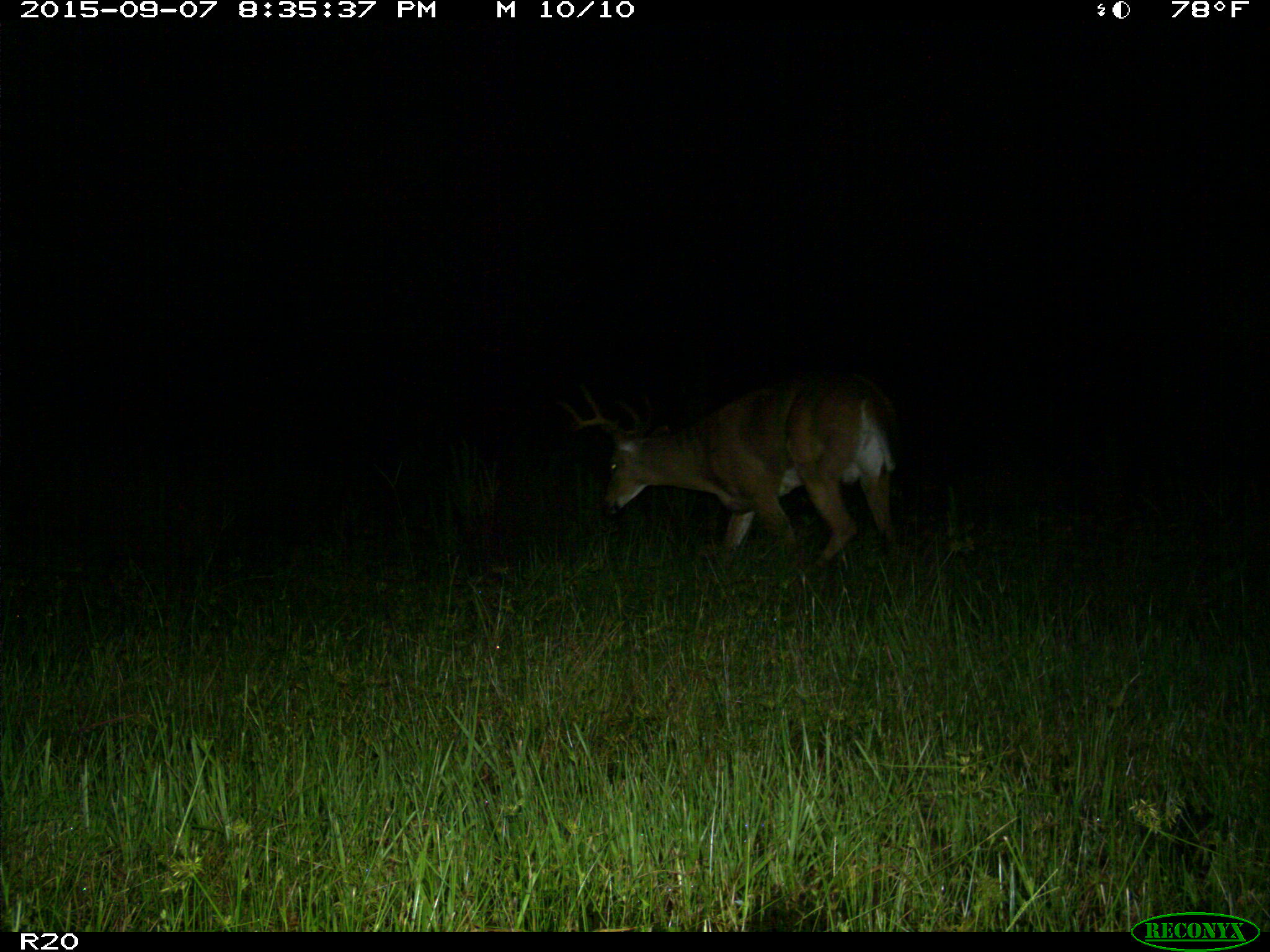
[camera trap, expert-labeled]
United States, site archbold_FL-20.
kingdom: Animalia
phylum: Chordata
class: Mammalia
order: Artiodactyla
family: Cervidae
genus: Odocoileus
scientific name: Odocoileus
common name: deer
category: unidentified deer